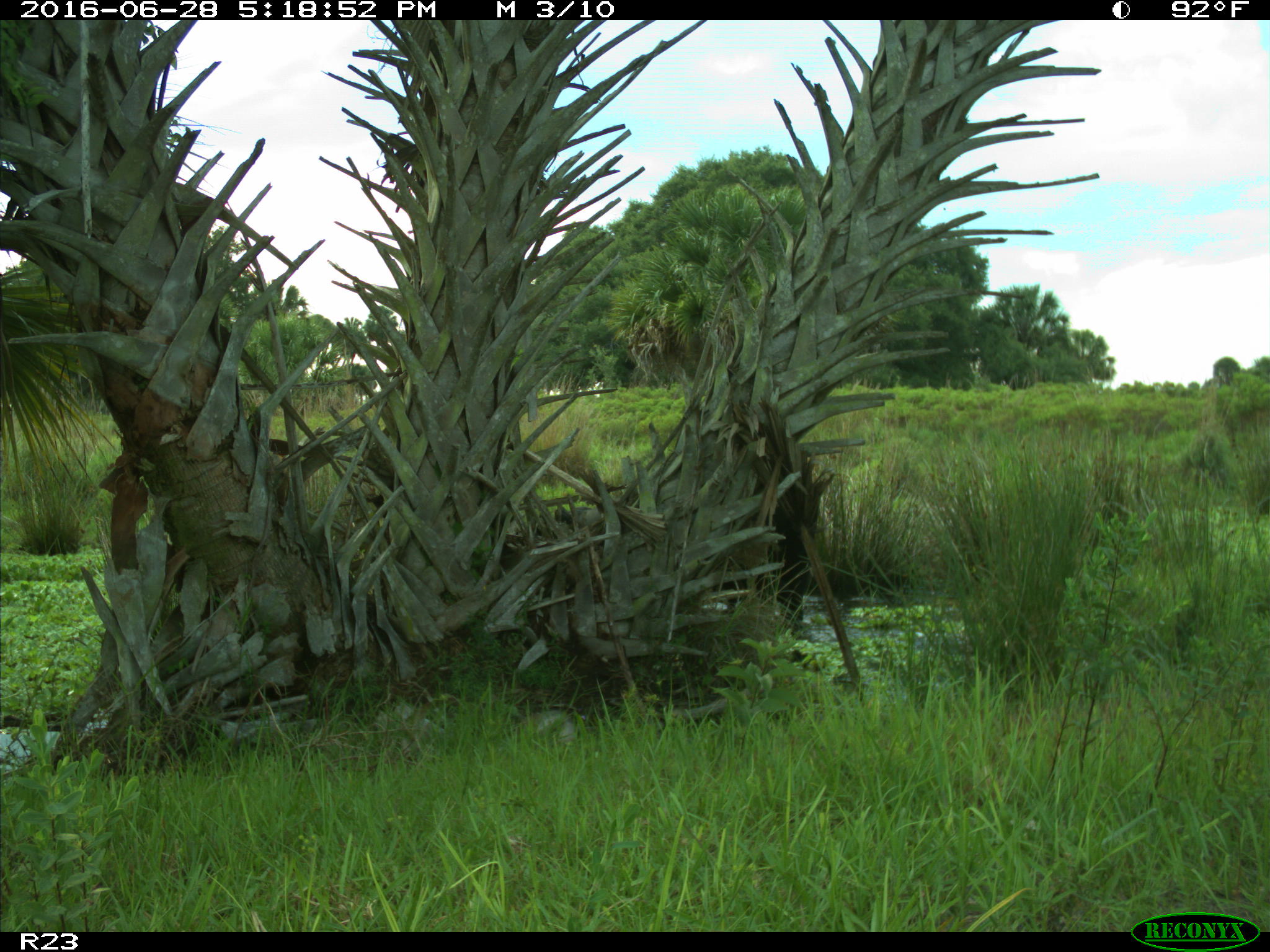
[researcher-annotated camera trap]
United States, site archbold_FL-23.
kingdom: Animalia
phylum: Chordata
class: Mammalia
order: Artiodactyla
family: Bovidae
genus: Bos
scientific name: Bos taurus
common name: domestic cow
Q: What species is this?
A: Bos taurus (domestic cow).